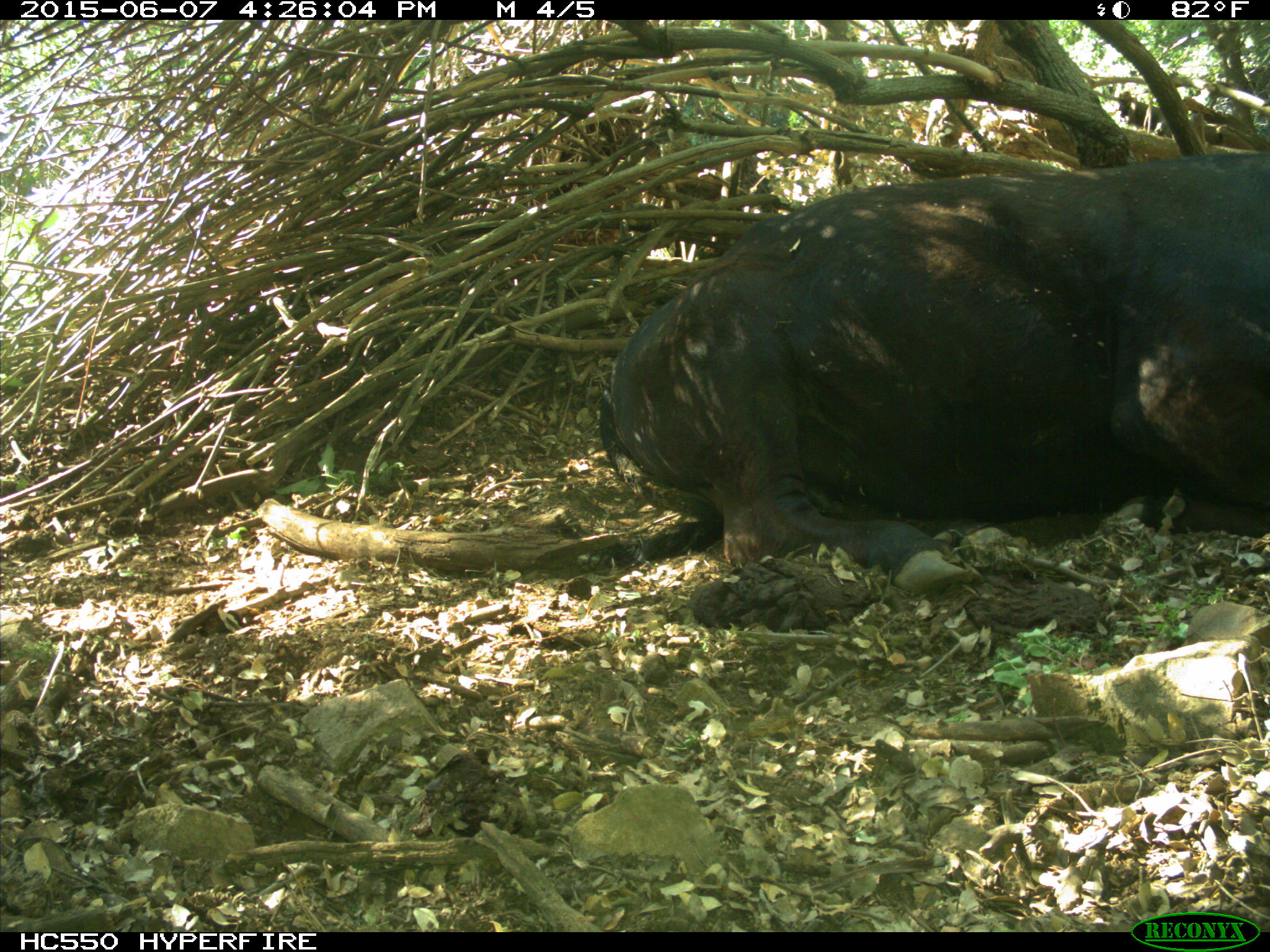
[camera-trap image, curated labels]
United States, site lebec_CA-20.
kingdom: Animalia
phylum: Chordata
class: Mammalia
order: Artiodactyla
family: Bovidae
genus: Bos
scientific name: Bos taurus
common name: domestic cow